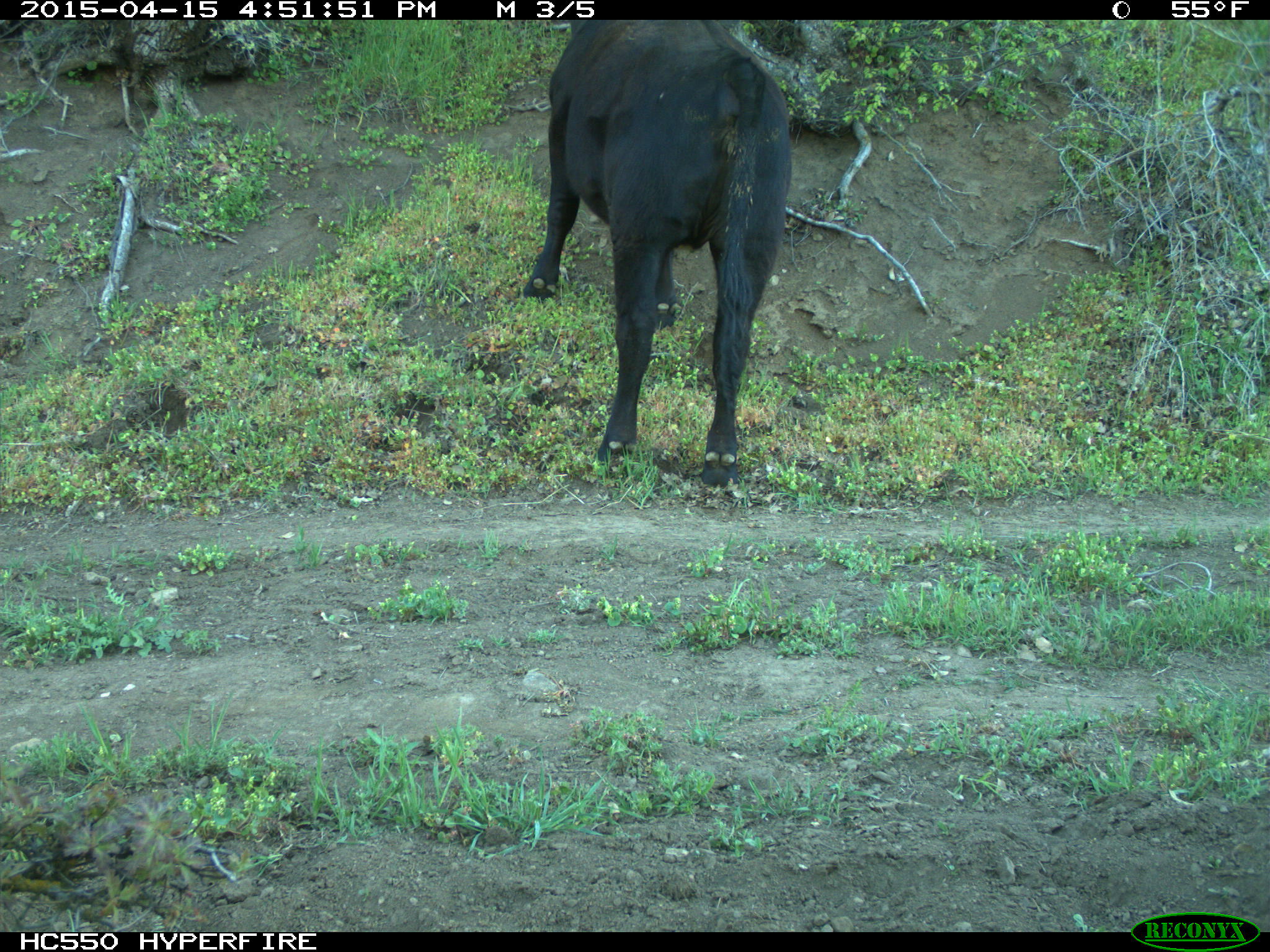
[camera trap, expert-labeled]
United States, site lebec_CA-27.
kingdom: Animalia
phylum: Chordata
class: Mammalia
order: Artiodactyla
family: Bovidae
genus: Bos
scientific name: Bos taurus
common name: domestic cow